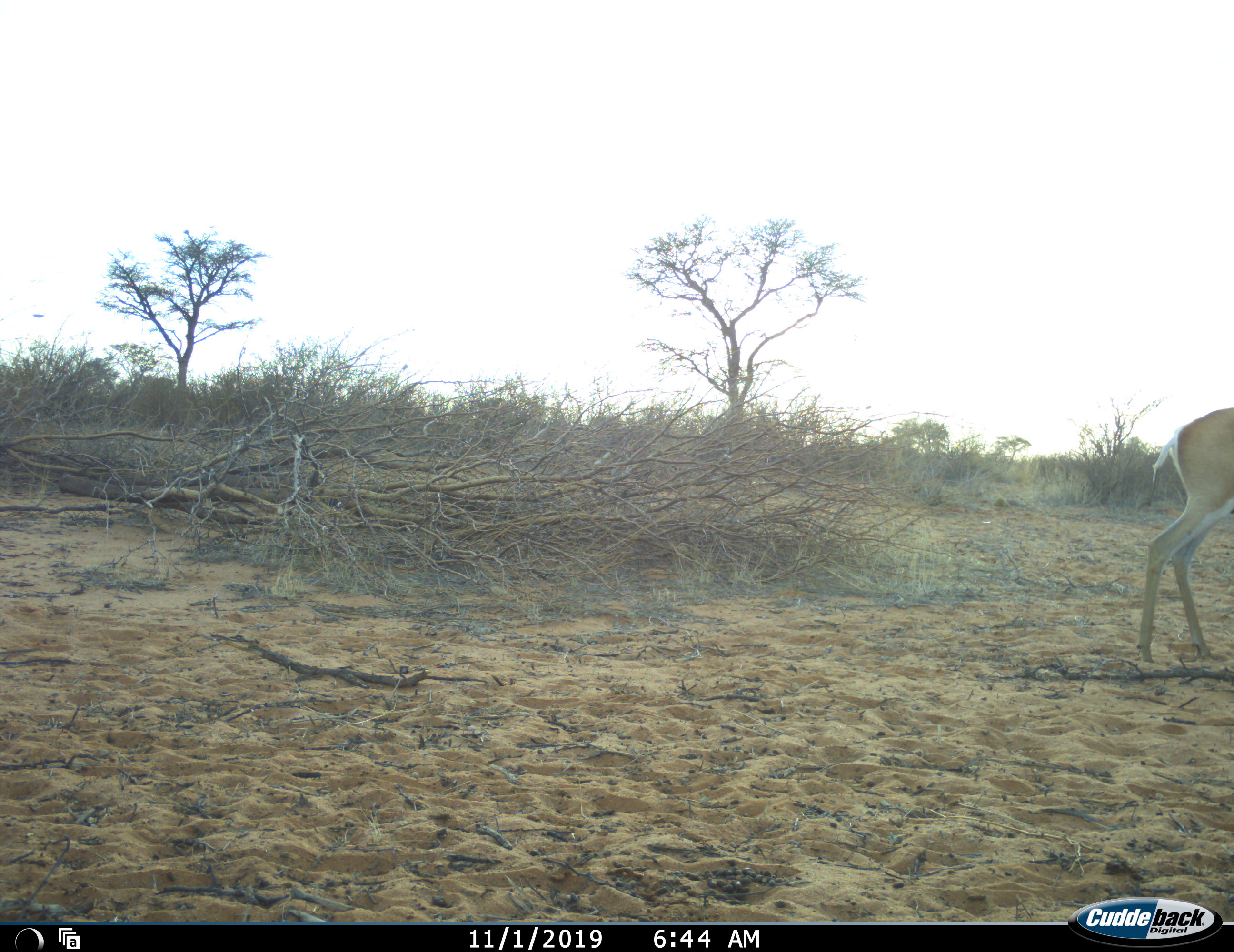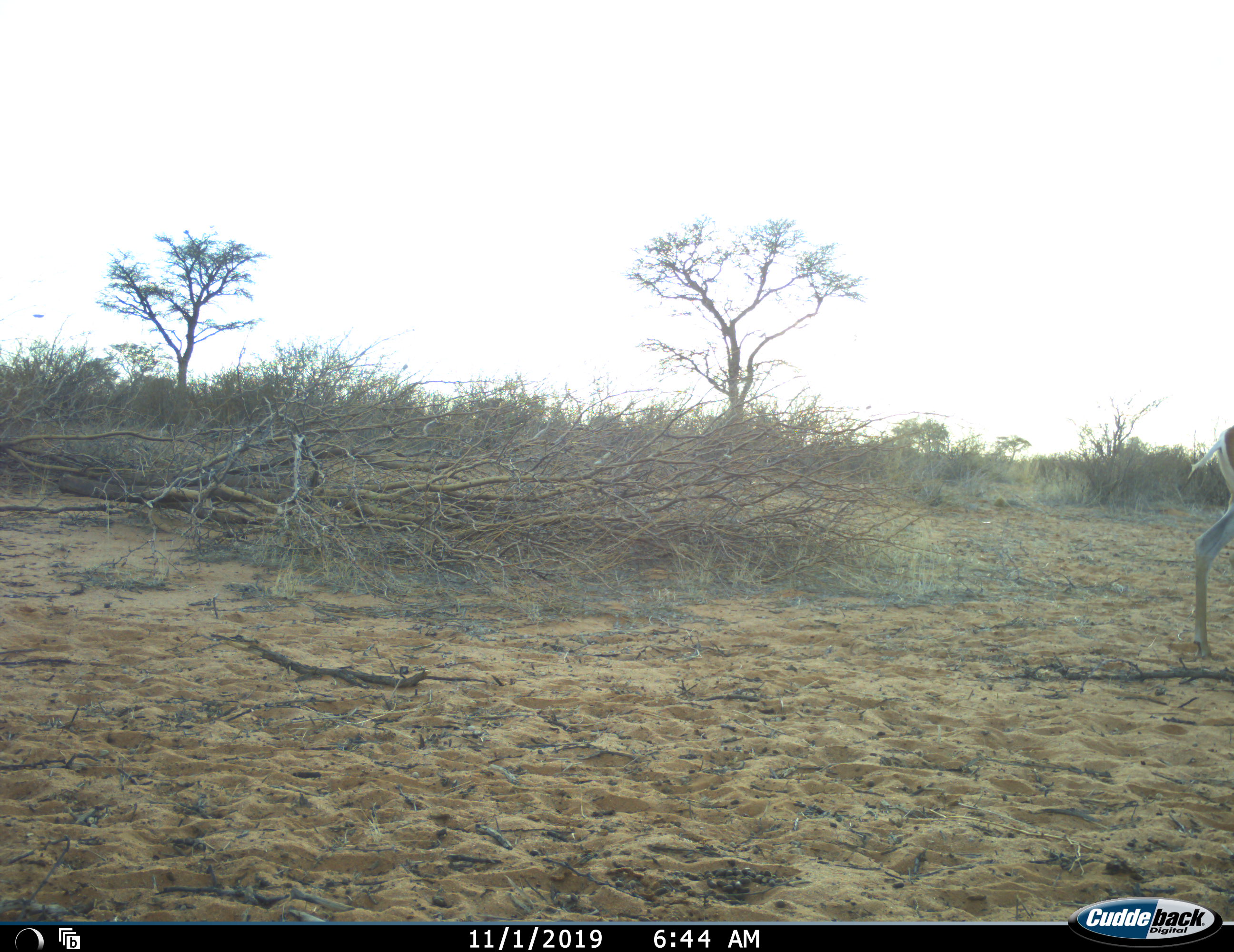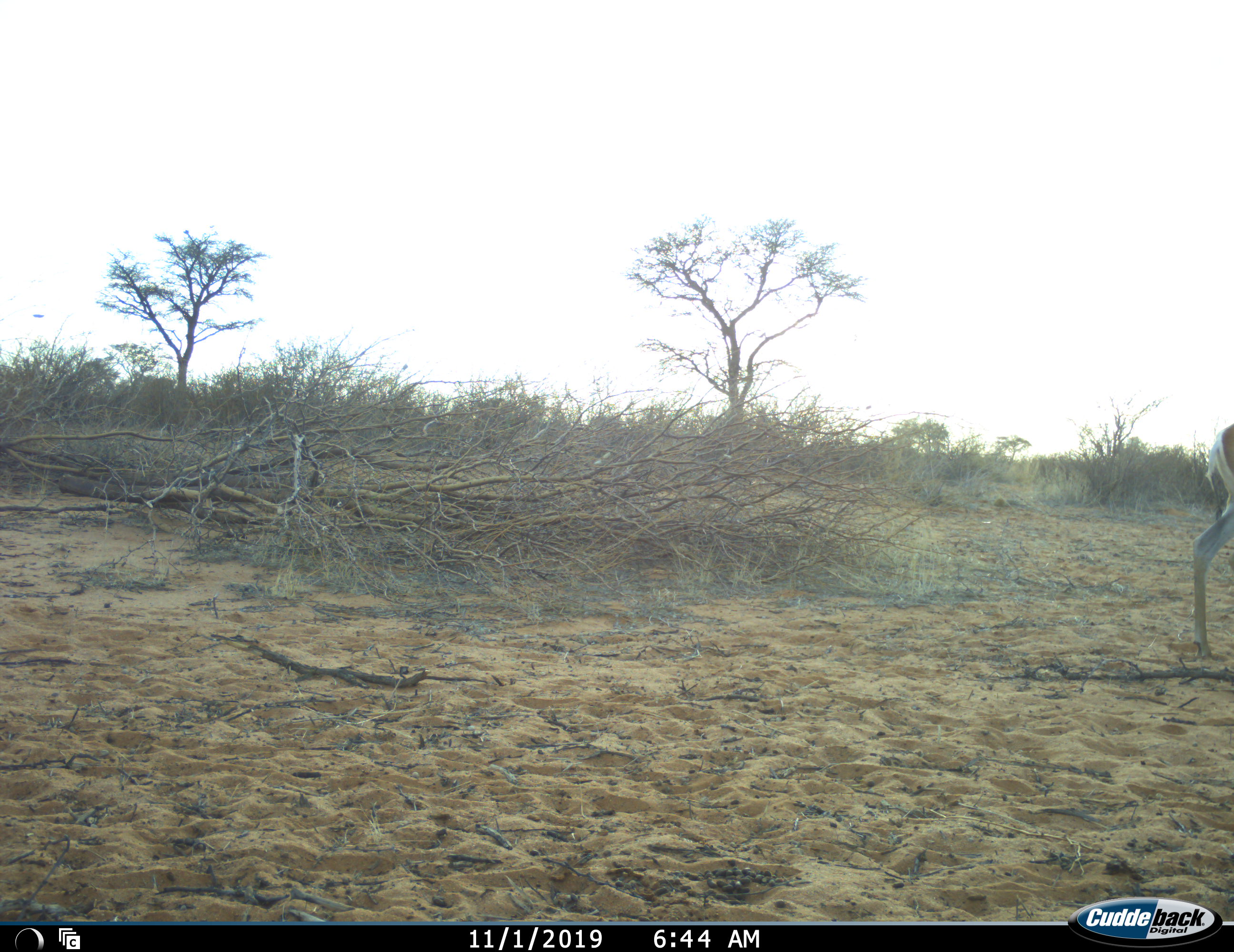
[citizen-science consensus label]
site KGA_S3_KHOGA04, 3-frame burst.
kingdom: Animalia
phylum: Chordata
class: Mammalia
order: Artiodactyla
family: Bovidae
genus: Antidorcas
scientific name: Antidorcas marsupialis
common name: springbok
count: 1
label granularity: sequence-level